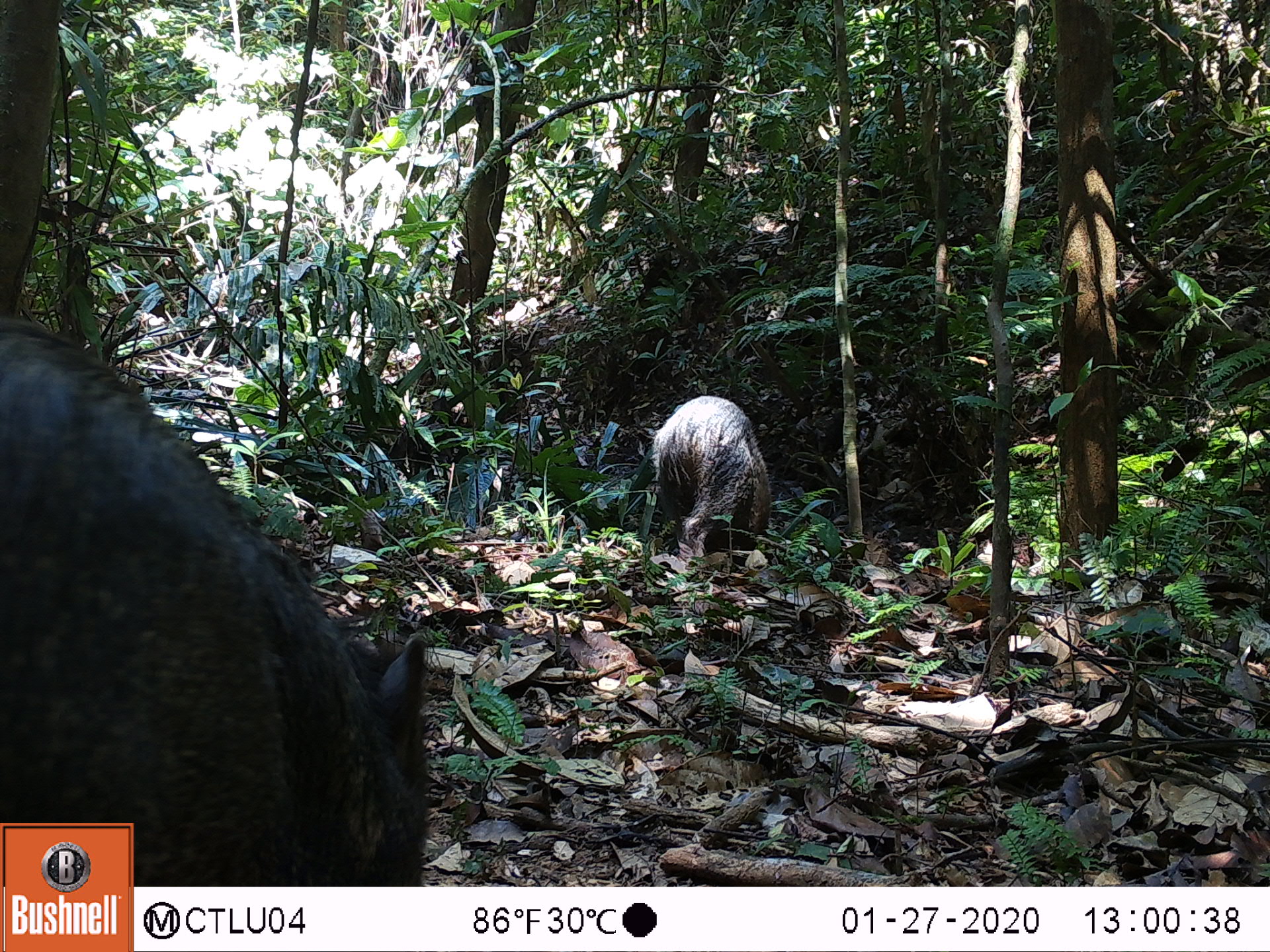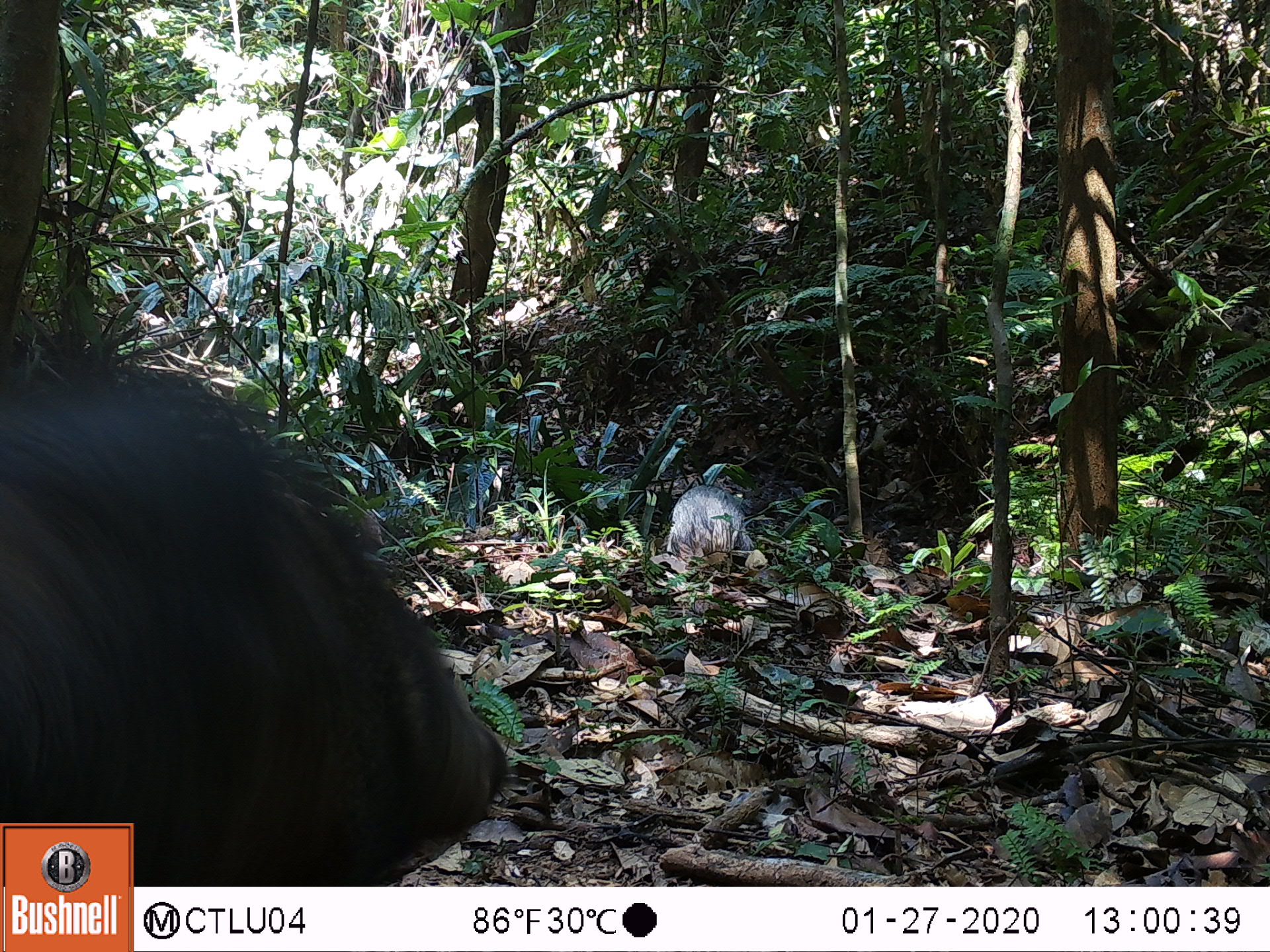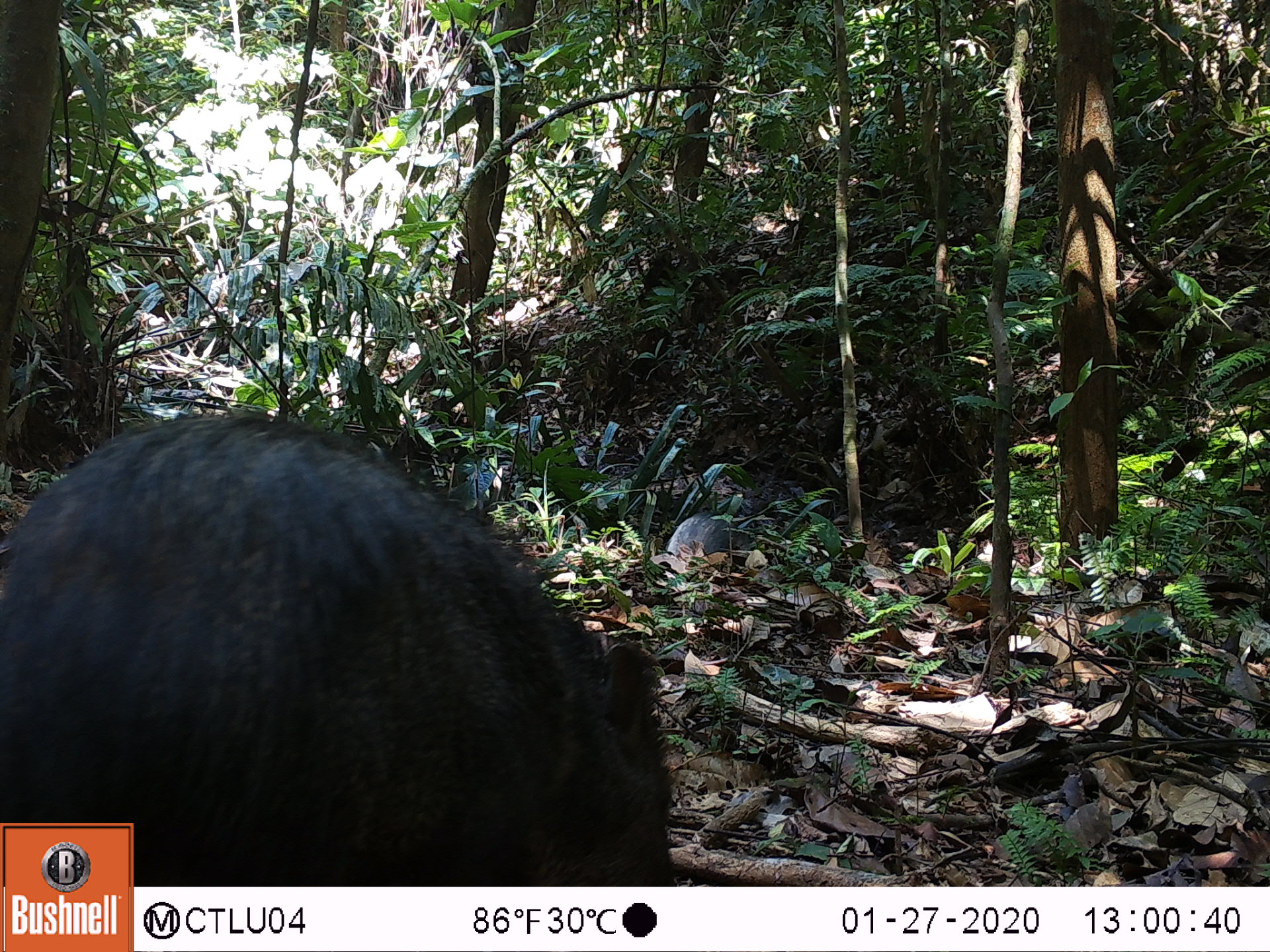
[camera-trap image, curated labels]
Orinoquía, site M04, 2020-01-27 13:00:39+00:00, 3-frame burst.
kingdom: Animalia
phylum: Chordata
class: Mammalia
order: Artiodactyla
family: Tayassuidae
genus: Pecari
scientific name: Pecari tajacu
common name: collared peccary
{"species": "collared peccary (Pecari tajacu)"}